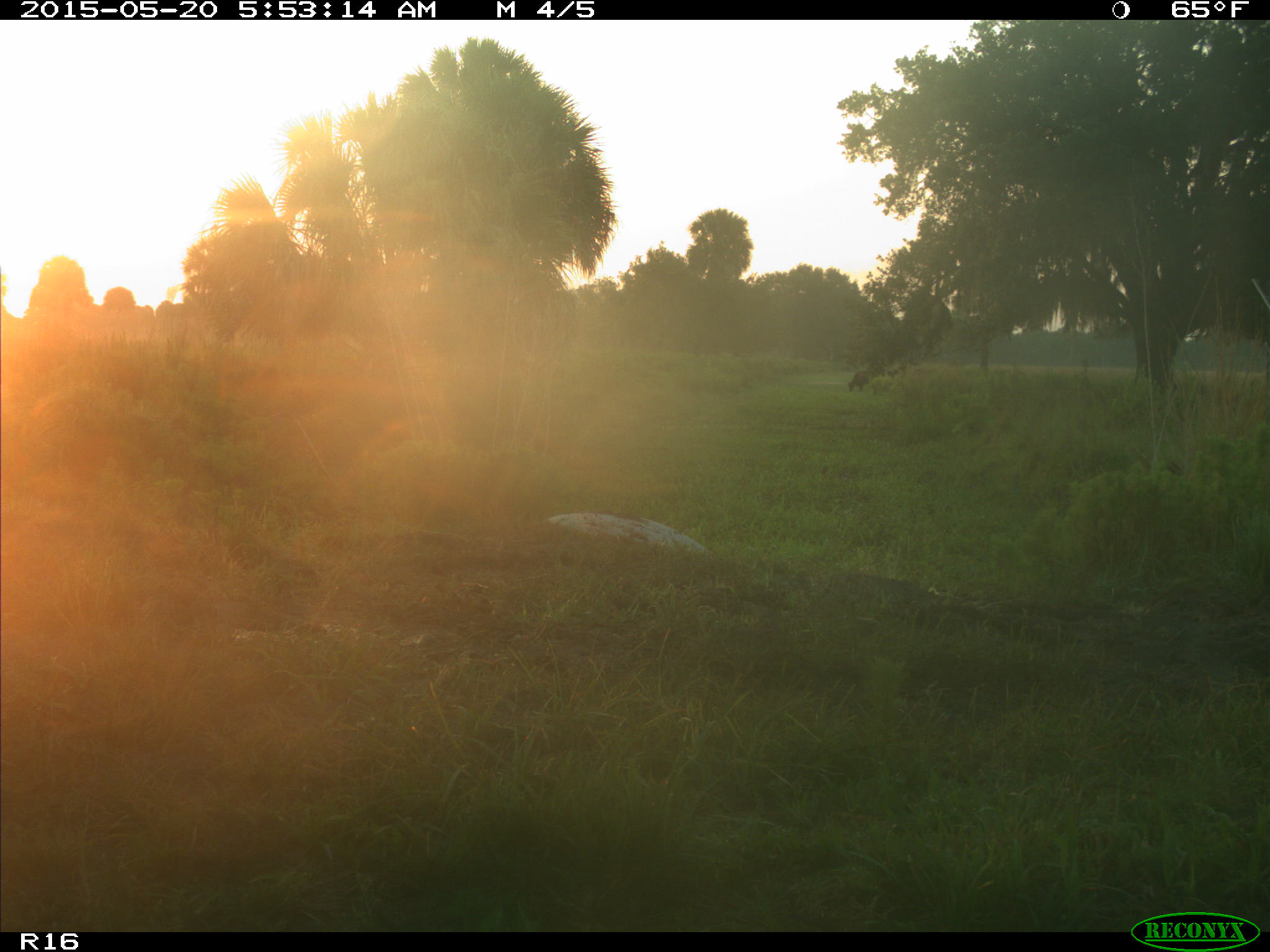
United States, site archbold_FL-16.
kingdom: Animalia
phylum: Chordata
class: Mammalia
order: Artiodactyla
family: Bovidae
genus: Bos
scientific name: Bos taurus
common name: domestic cow